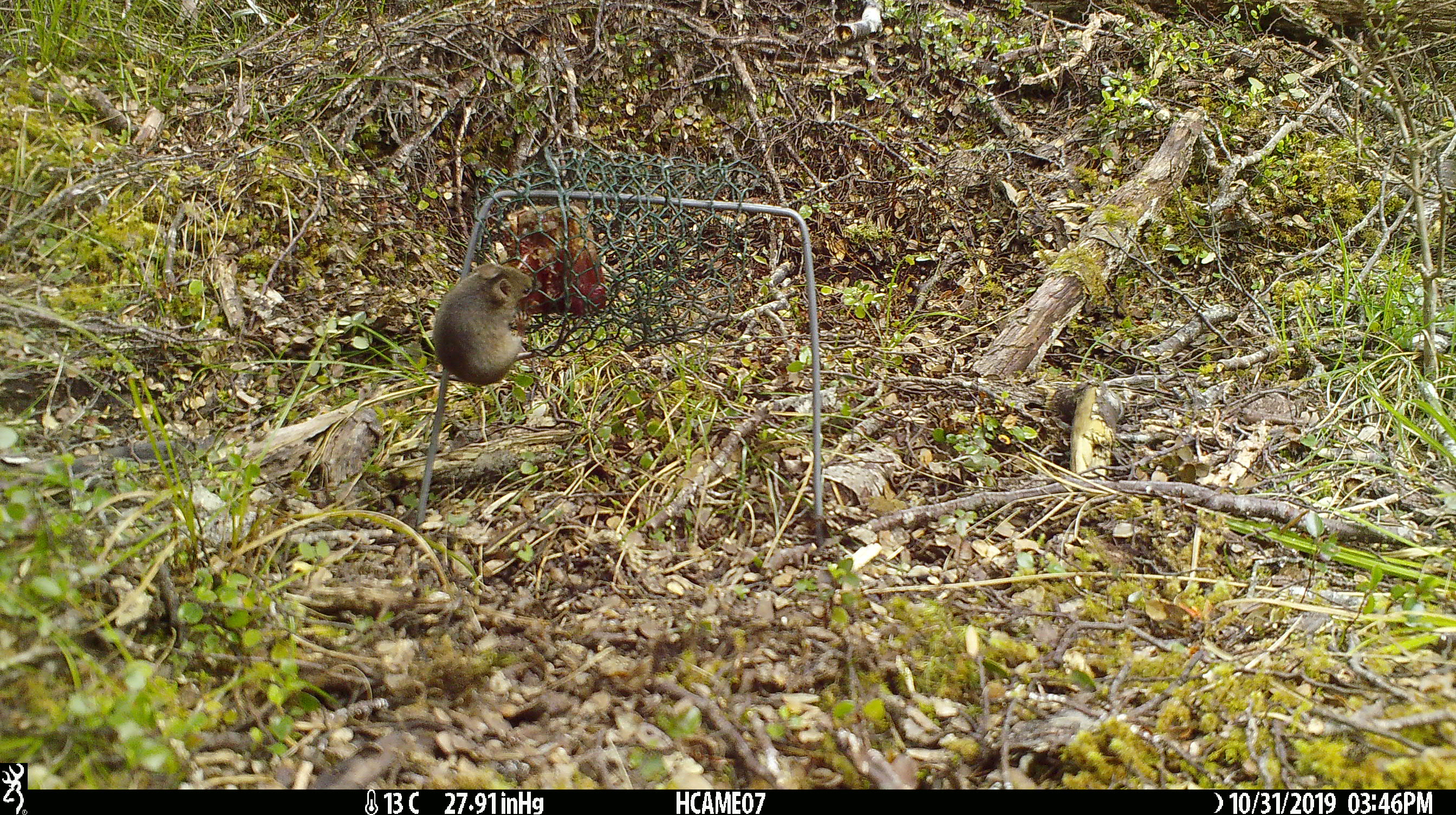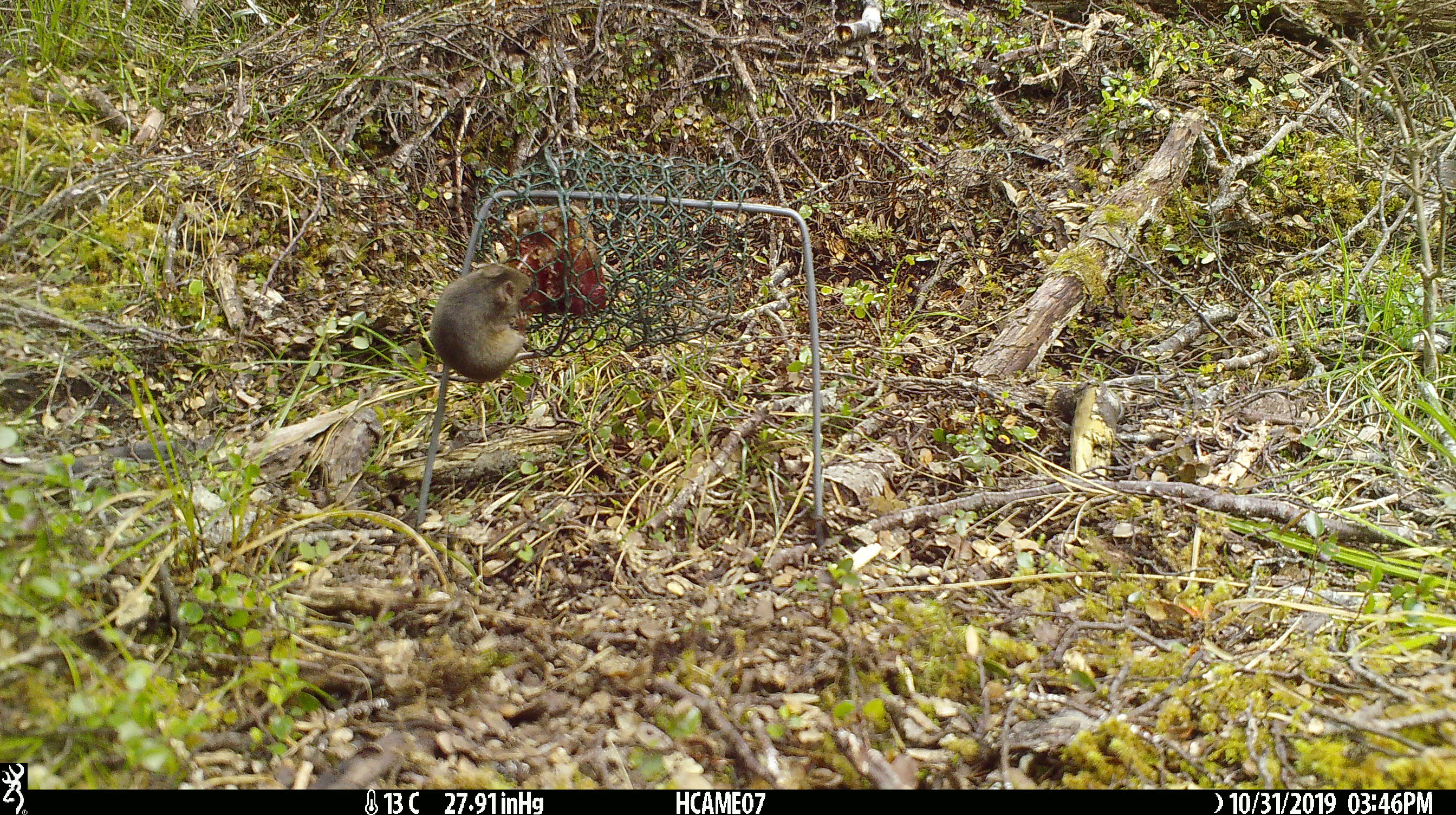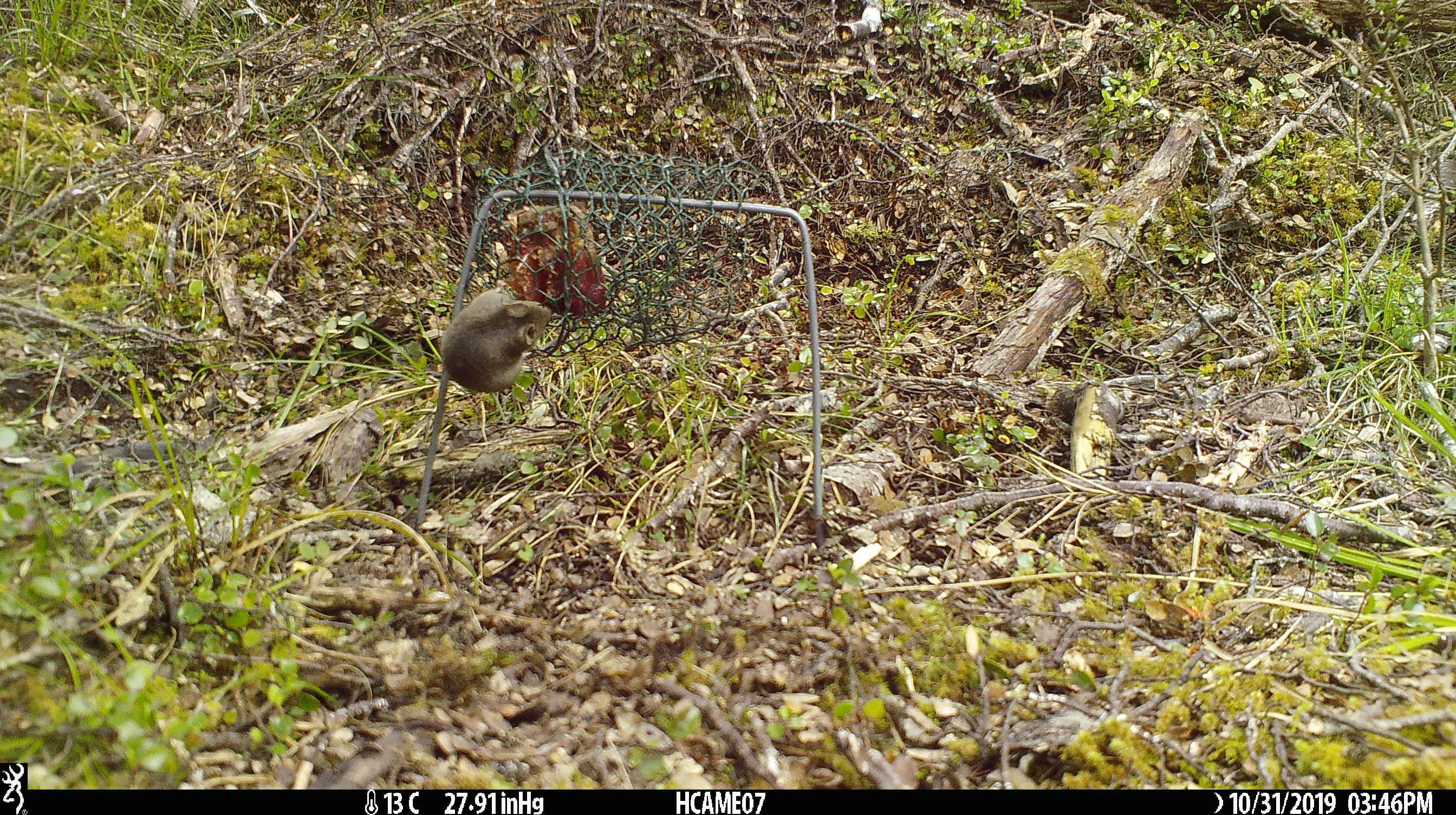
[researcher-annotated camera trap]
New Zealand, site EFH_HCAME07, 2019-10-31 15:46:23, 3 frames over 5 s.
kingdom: Animalia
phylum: Chordata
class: Mammalia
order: Rodentia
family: Muridae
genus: Mus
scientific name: Mus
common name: mouse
Mouse (Mus).